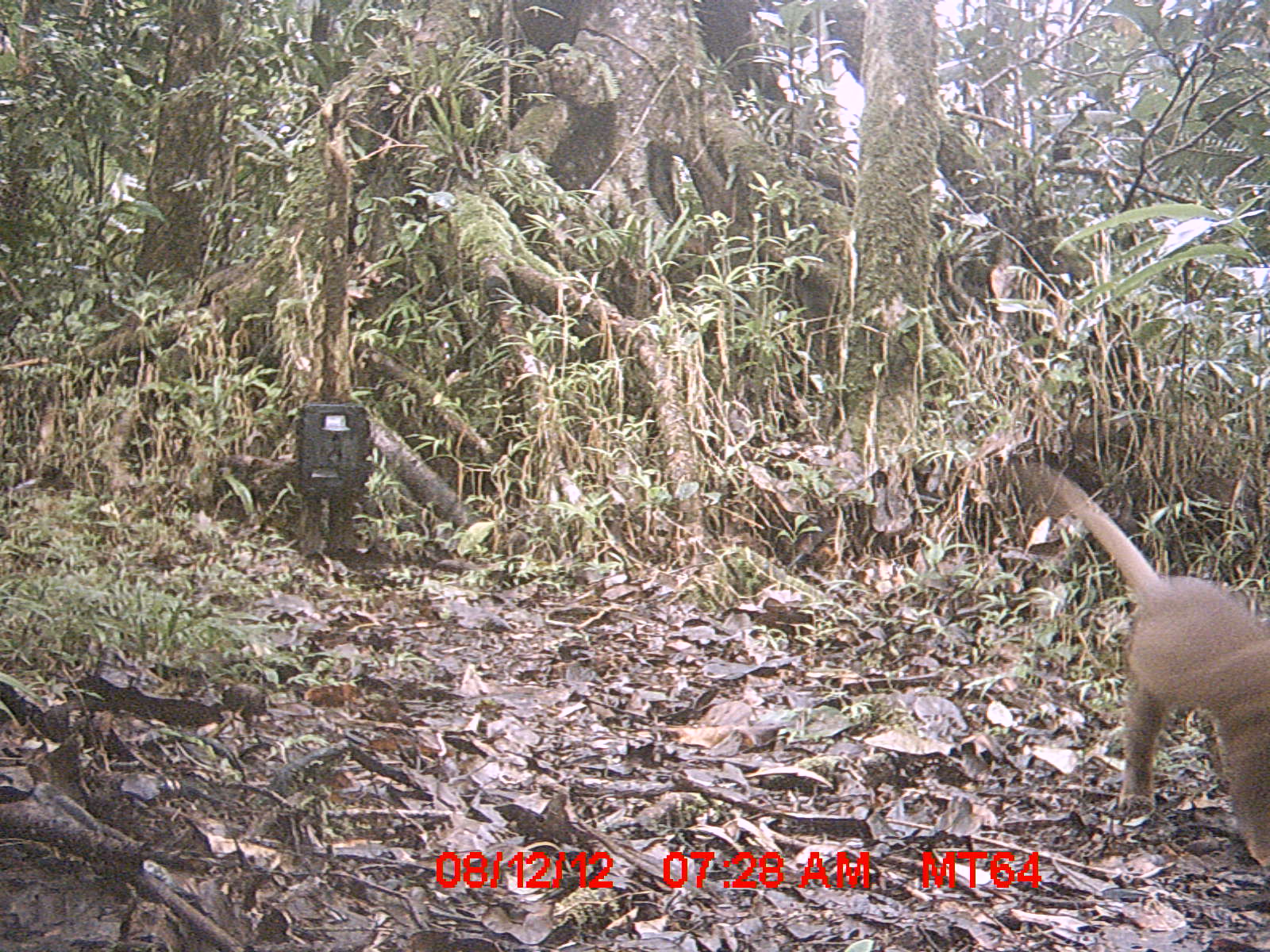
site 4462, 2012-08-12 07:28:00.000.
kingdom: Animalia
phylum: Chordata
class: Mammalia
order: Carnivora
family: Eupleridae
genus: Cryptoprocta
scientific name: Cryptoprocta ferox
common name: fossa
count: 1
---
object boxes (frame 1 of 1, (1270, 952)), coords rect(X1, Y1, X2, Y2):
cryptoprocta ferox: rect(1023, 463, 1270, 866)